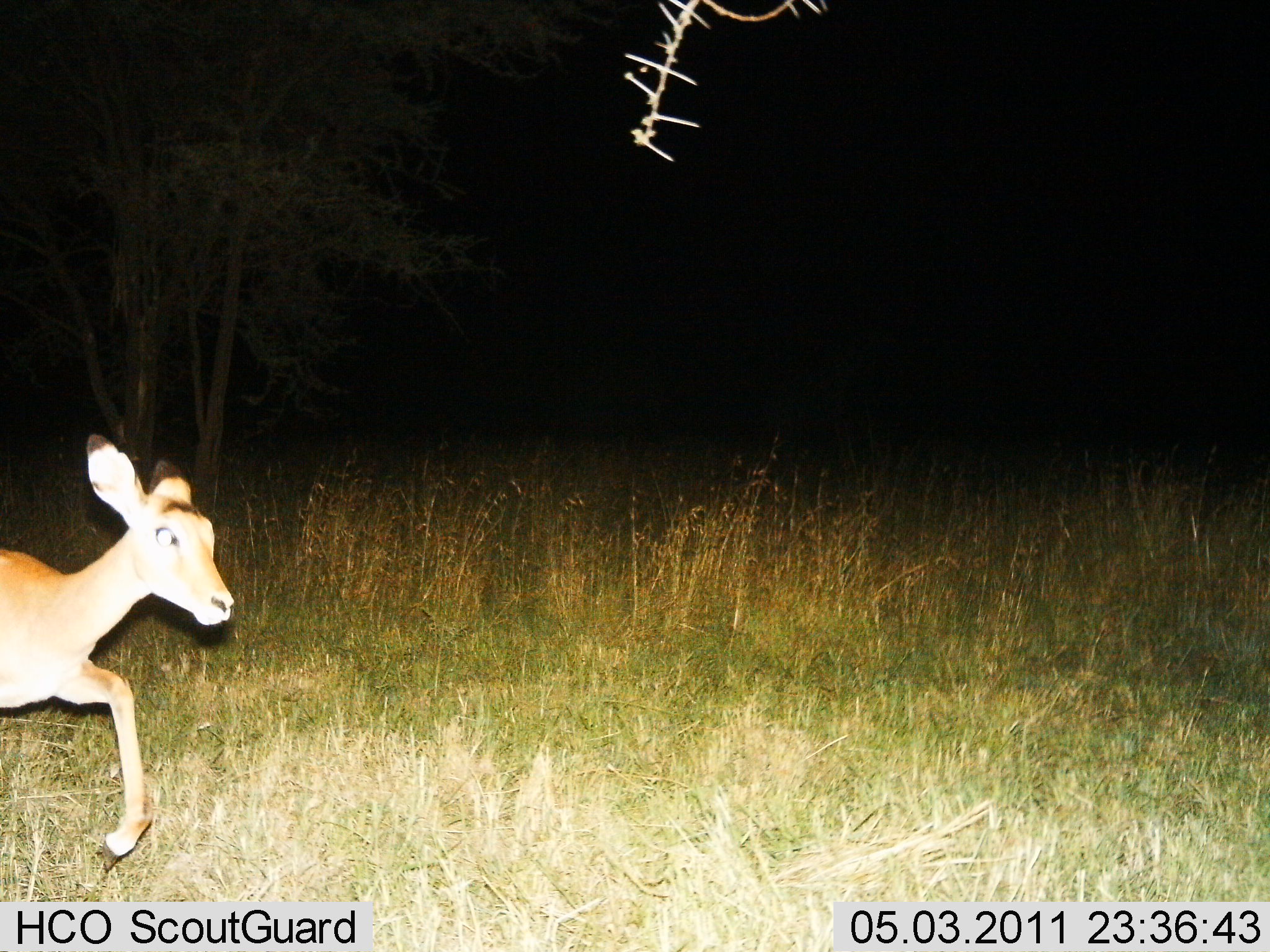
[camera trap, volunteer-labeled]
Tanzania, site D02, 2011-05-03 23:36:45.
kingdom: Animalia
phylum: Chordata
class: Mammalia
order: Artiodactyla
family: Bovidae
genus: Redunca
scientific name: Redunca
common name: reedbuck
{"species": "reedbuck (Redunca)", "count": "1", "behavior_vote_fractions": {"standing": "0%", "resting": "0%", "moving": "100%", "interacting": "0%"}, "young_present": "0%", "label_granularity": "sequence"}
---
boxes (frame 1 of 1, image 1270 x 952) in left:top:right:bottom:
animal: 0:426:234:860